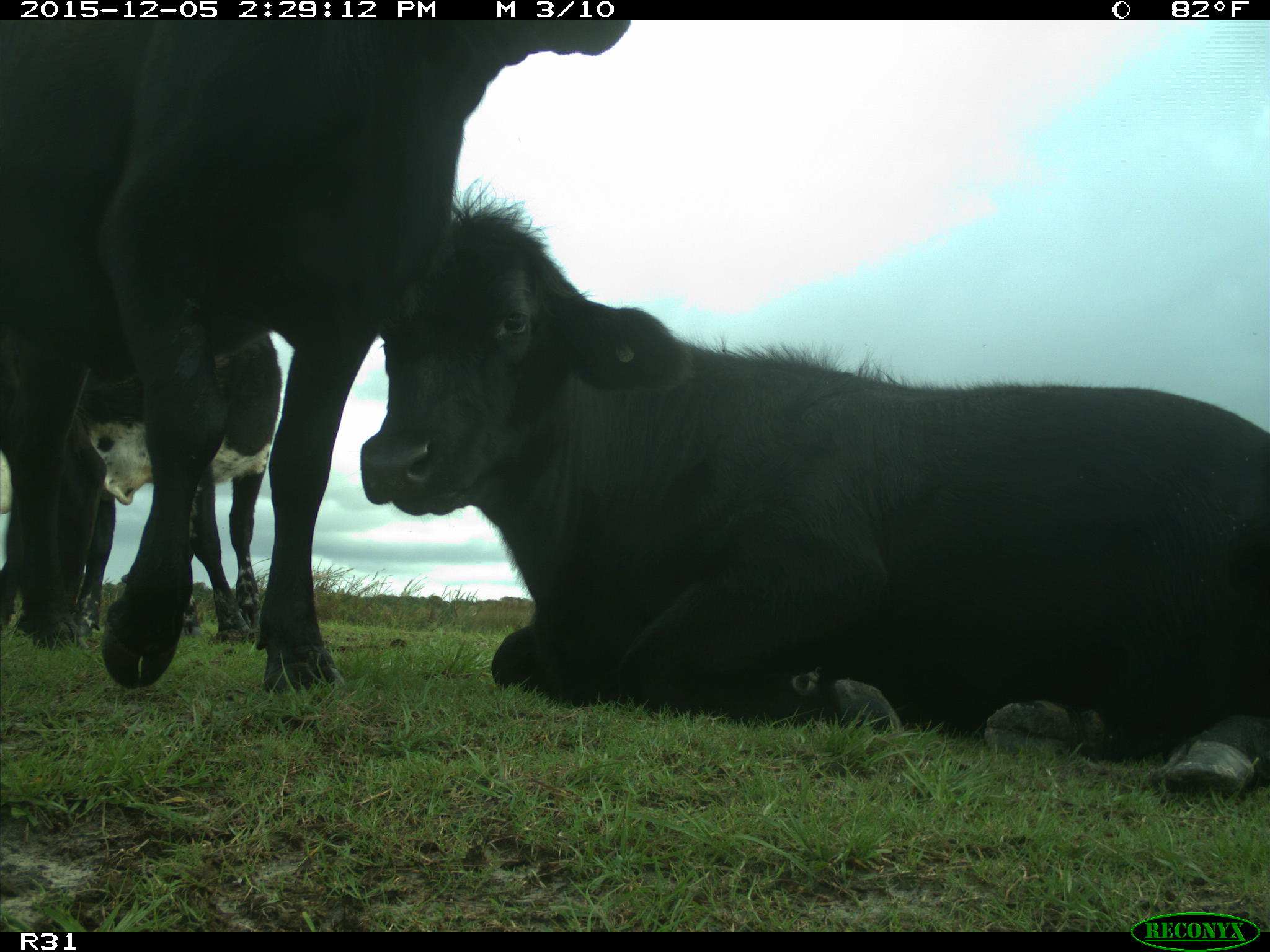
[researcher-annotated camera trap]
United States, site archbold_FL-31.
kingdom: Animalia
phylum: Chordata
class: Mammalia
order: Artiodactyla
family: Bovidae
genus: Bos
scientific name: Bos taurus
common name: domestic cow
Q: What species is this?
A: Bos taurus (domestic cow).